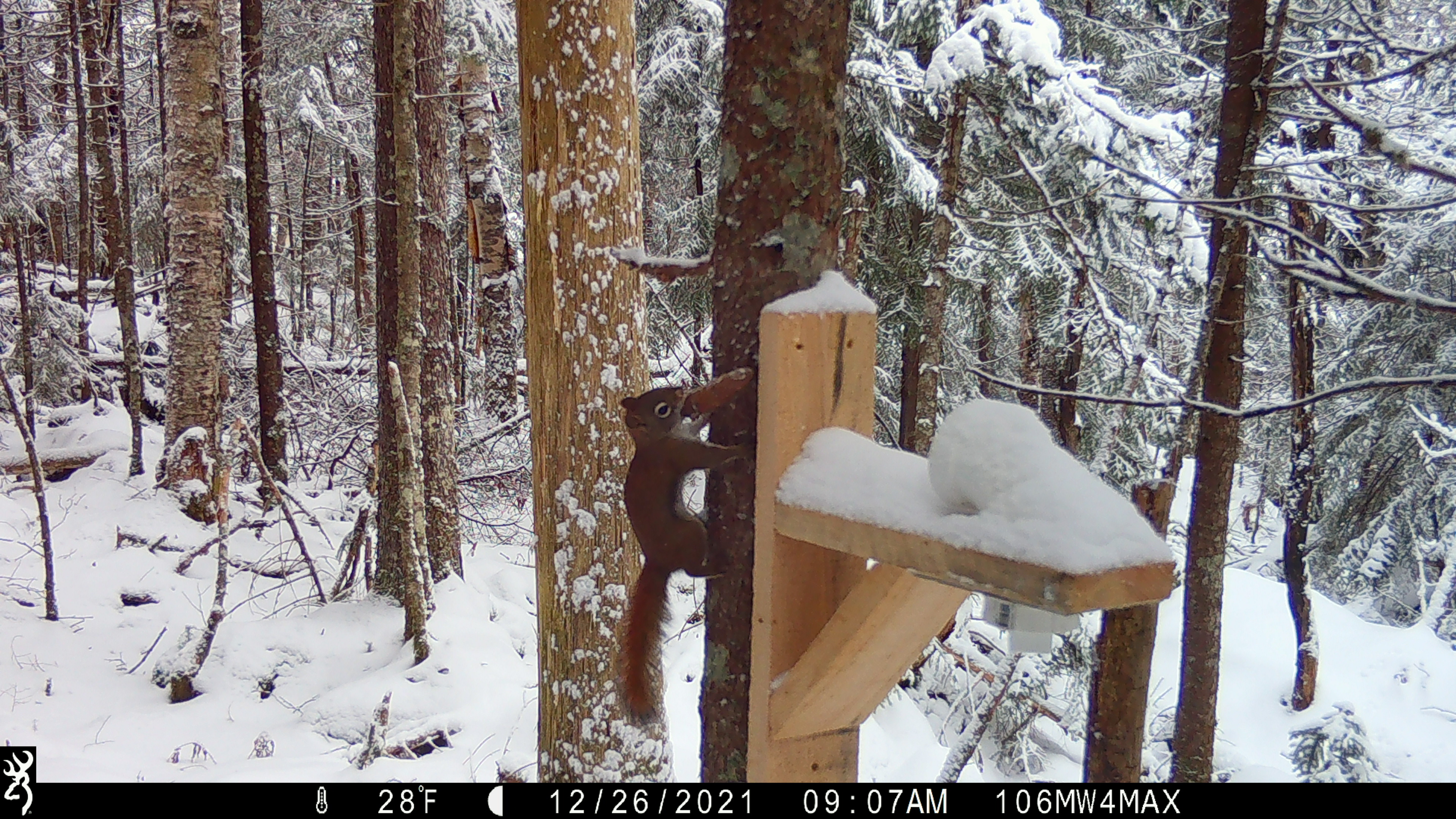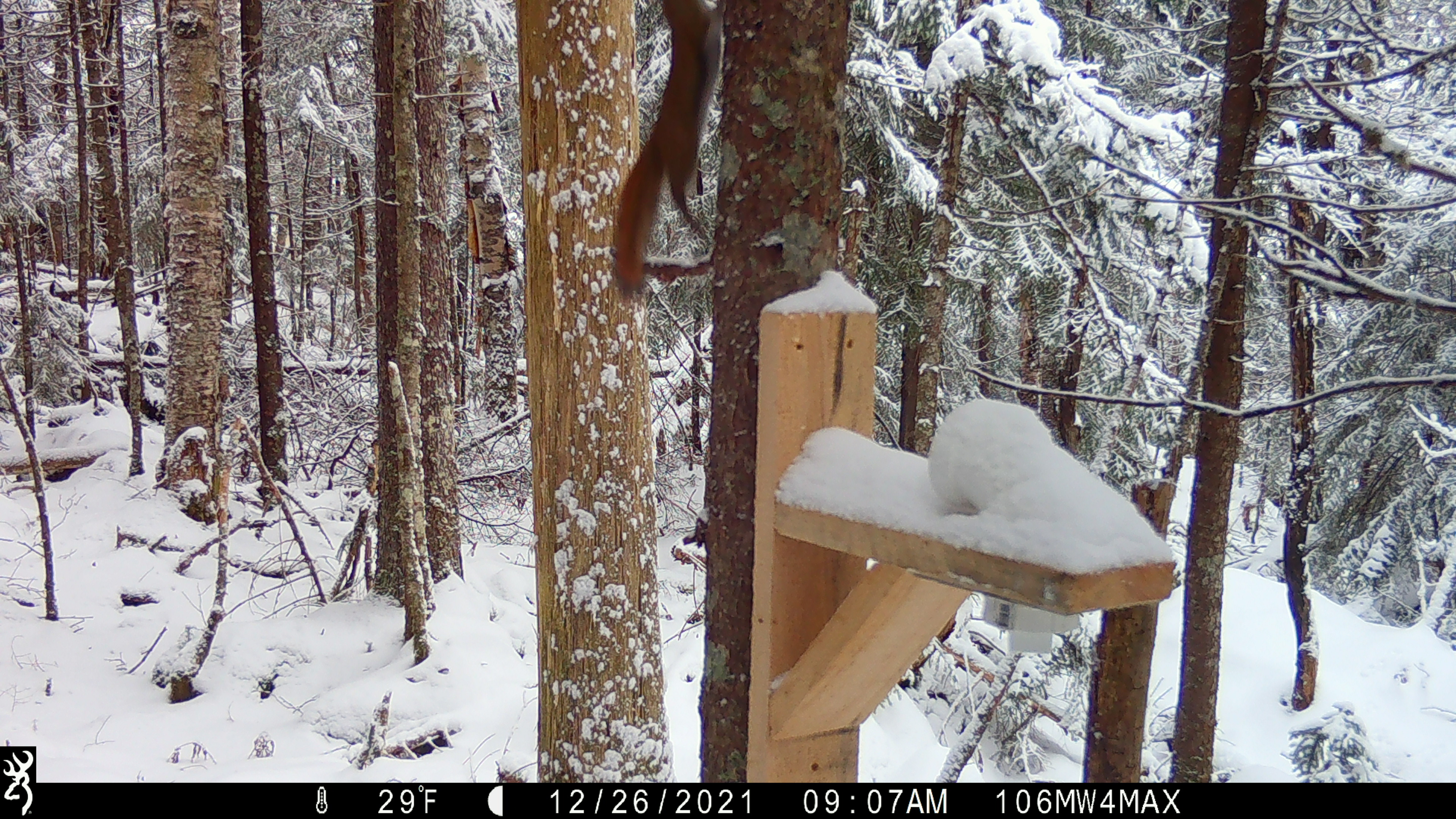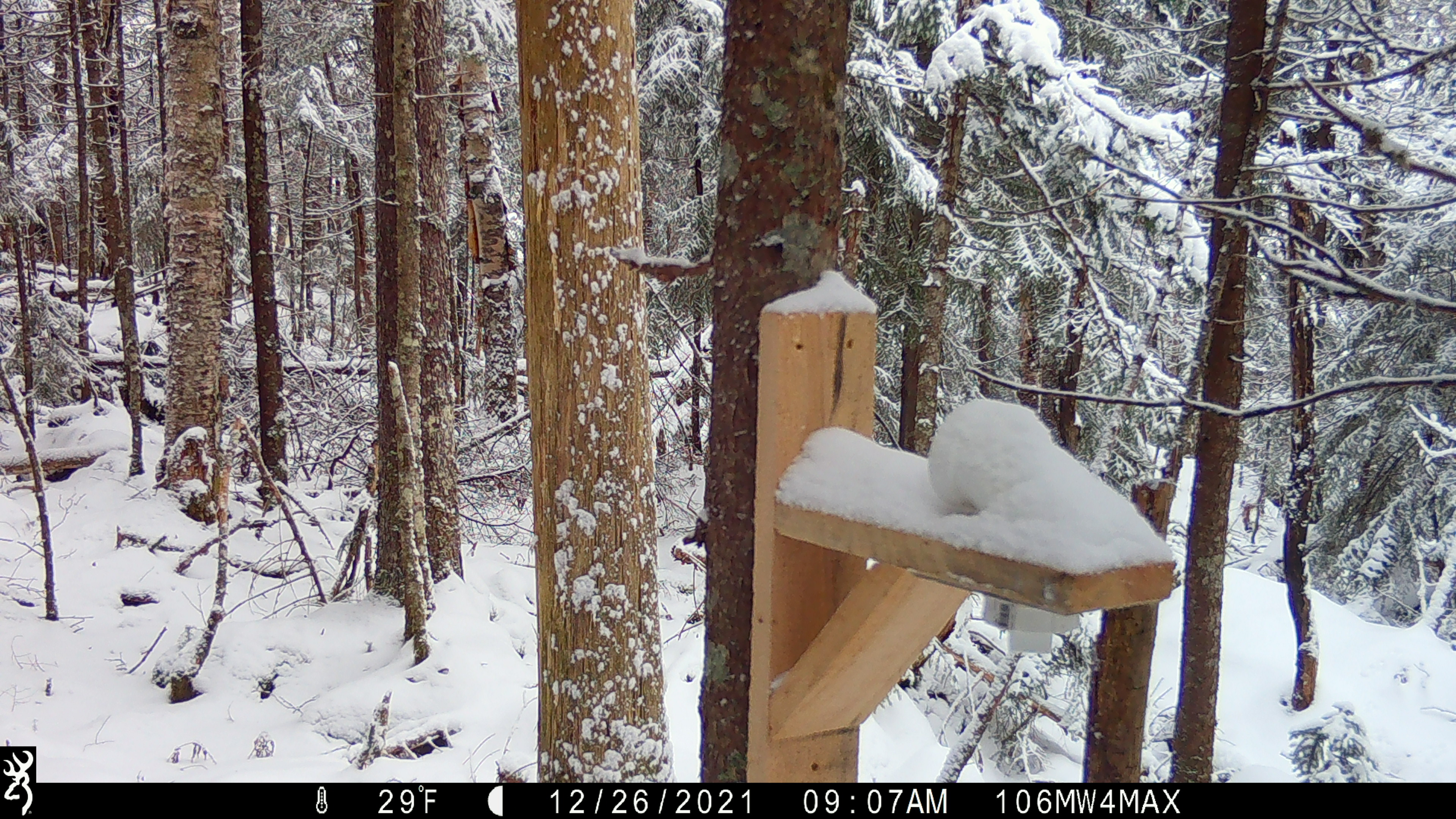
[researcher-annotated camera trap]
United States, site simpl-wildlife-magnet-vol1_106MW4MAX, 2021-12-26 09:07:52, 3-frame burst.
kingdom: Animalia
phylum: Chordata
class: Mammalia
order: Rodentia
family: Sciuridae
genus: Tamiasciurus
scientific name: Tamiasciurus hudsonicus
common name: red squirrel